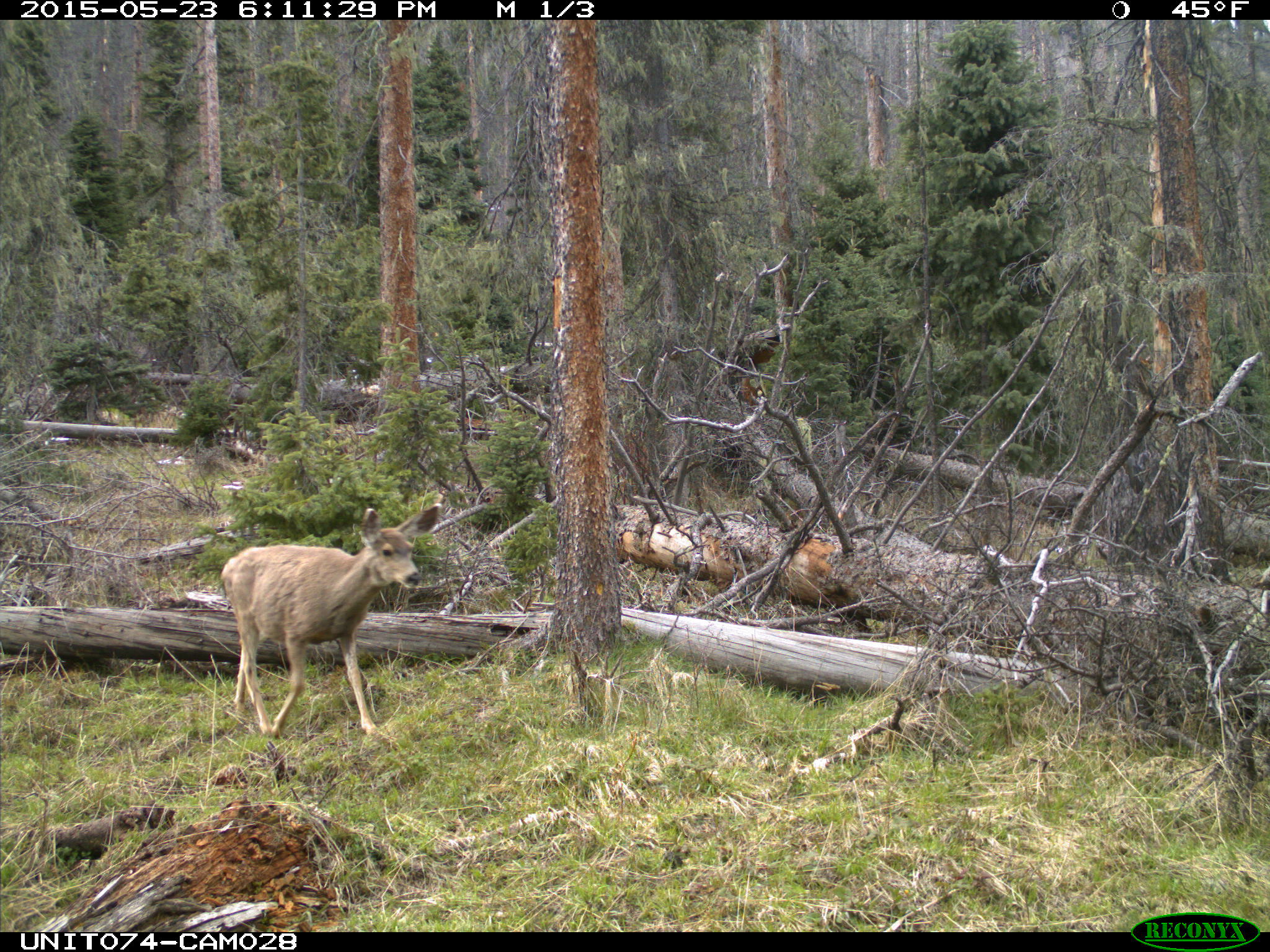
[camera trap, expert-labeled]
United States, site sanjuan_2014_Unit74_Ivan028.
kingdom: Animalia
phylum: Chordata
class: Mammalia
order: Artiodactyla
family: Cervidae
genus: Odocoileus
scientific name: Odocoileus hemionus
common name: mule deer